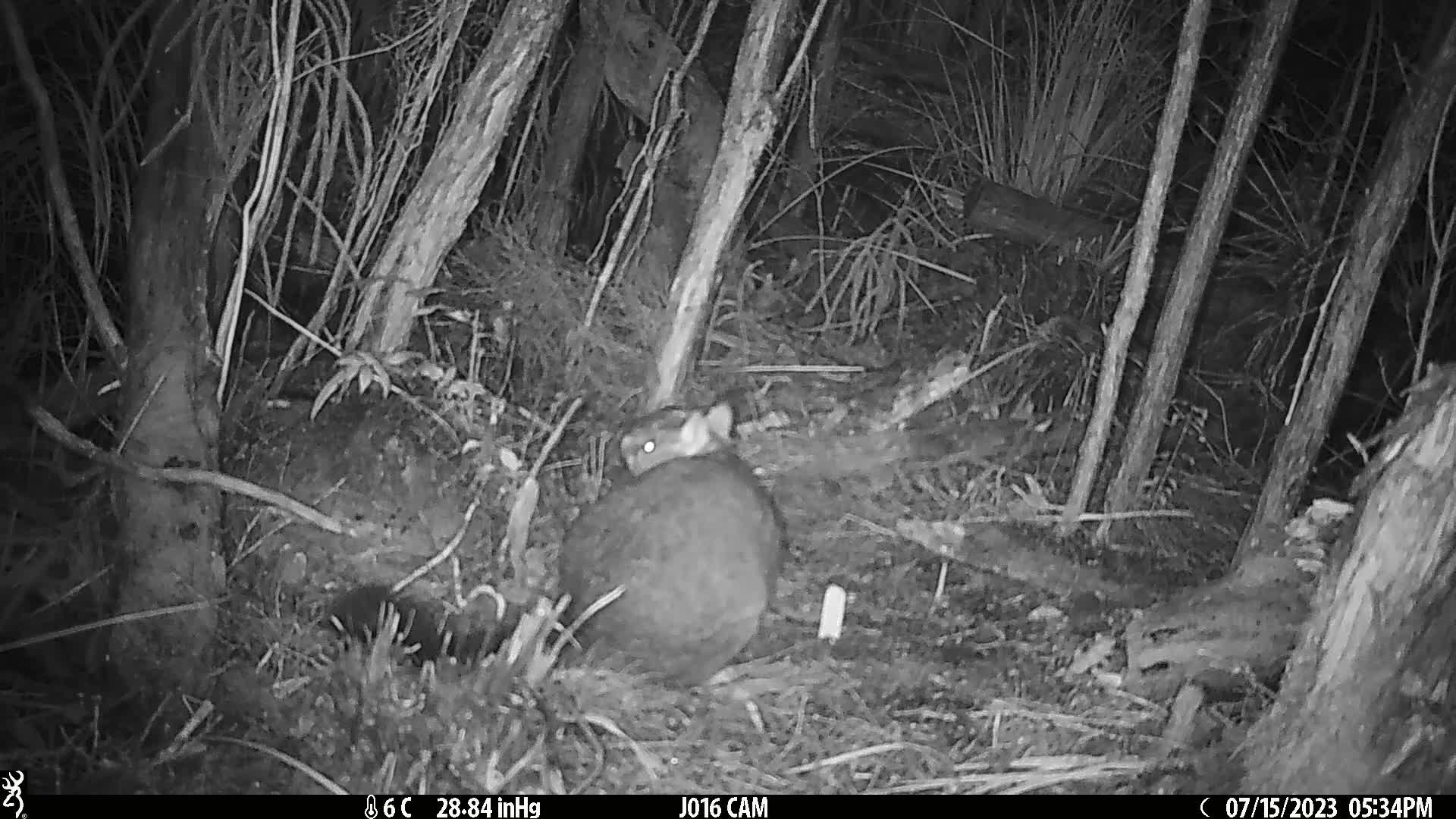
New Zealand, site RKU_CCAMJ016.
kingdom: Animalia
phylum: Chordata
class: Mammalia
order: Diprotodontia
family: Phalangeridae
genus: Trichosurus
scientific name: Trichosurus vulpecula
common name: common brushtail possum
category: possum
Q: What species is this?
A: Possum (common brushtail possum) (Trichosurus vulpecula).